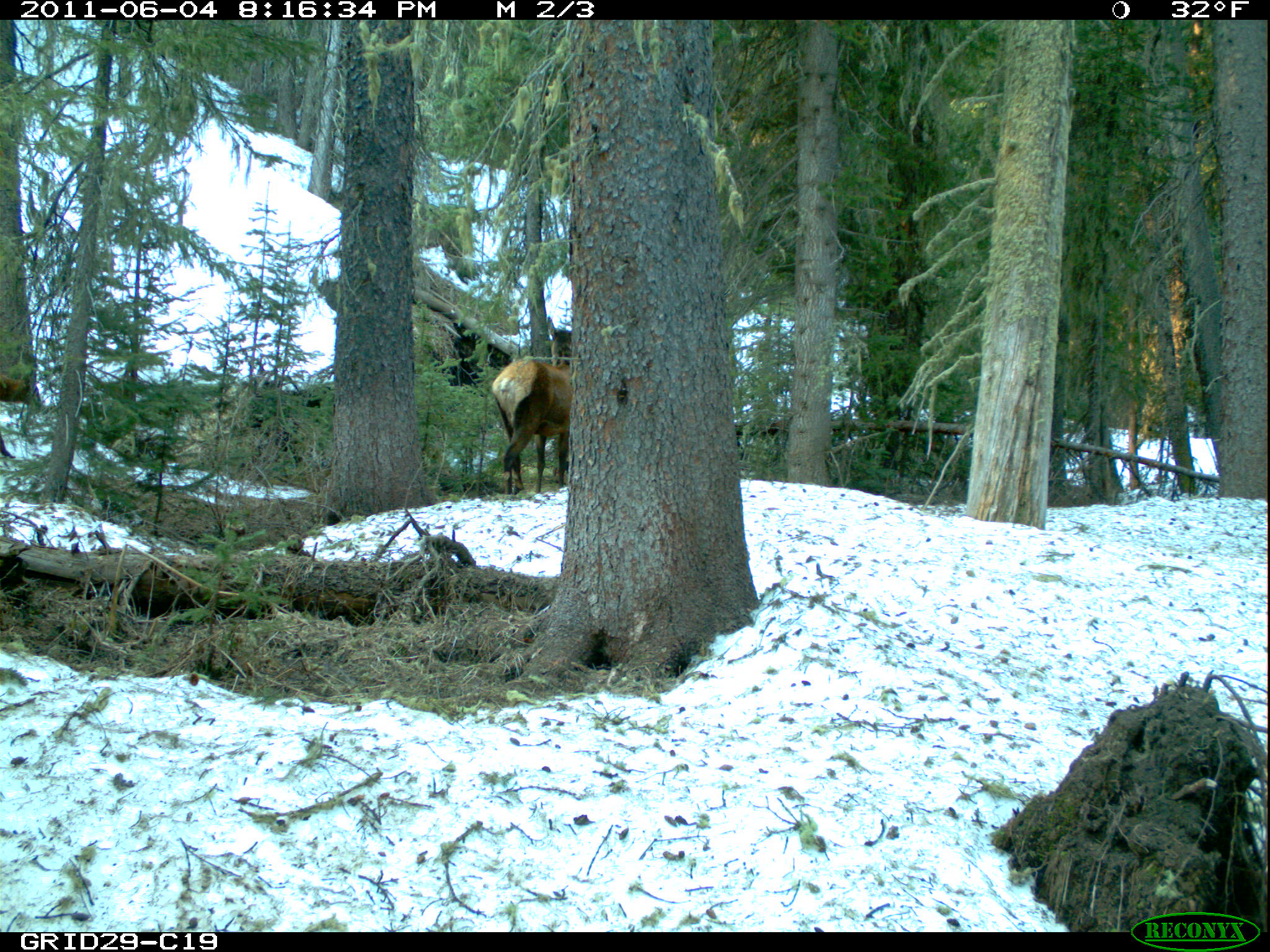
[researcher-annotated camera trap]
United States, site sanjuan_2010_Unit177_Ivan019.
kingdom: Animalia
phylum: Chordata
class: Mammalia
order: Artiodactyla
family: Cervidae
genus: Cervus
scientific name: Cervus elaphus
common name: red deer